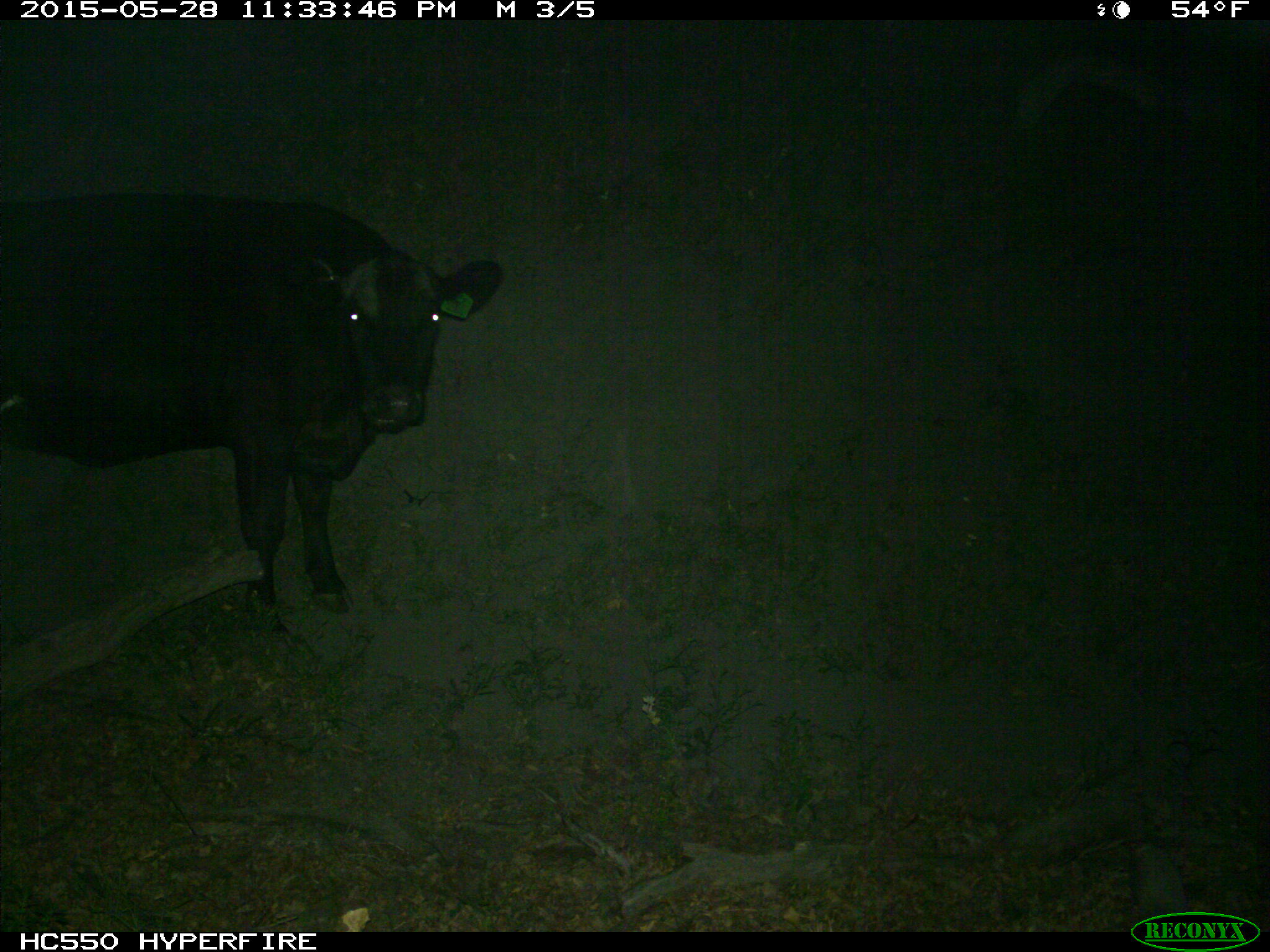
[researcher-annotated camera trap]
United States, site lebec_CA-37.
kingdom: Animalia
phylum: Chordata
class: Mammalia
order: Artiodactyla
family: Bovidae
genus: Bos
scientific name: Bos taurus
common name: domestic cow